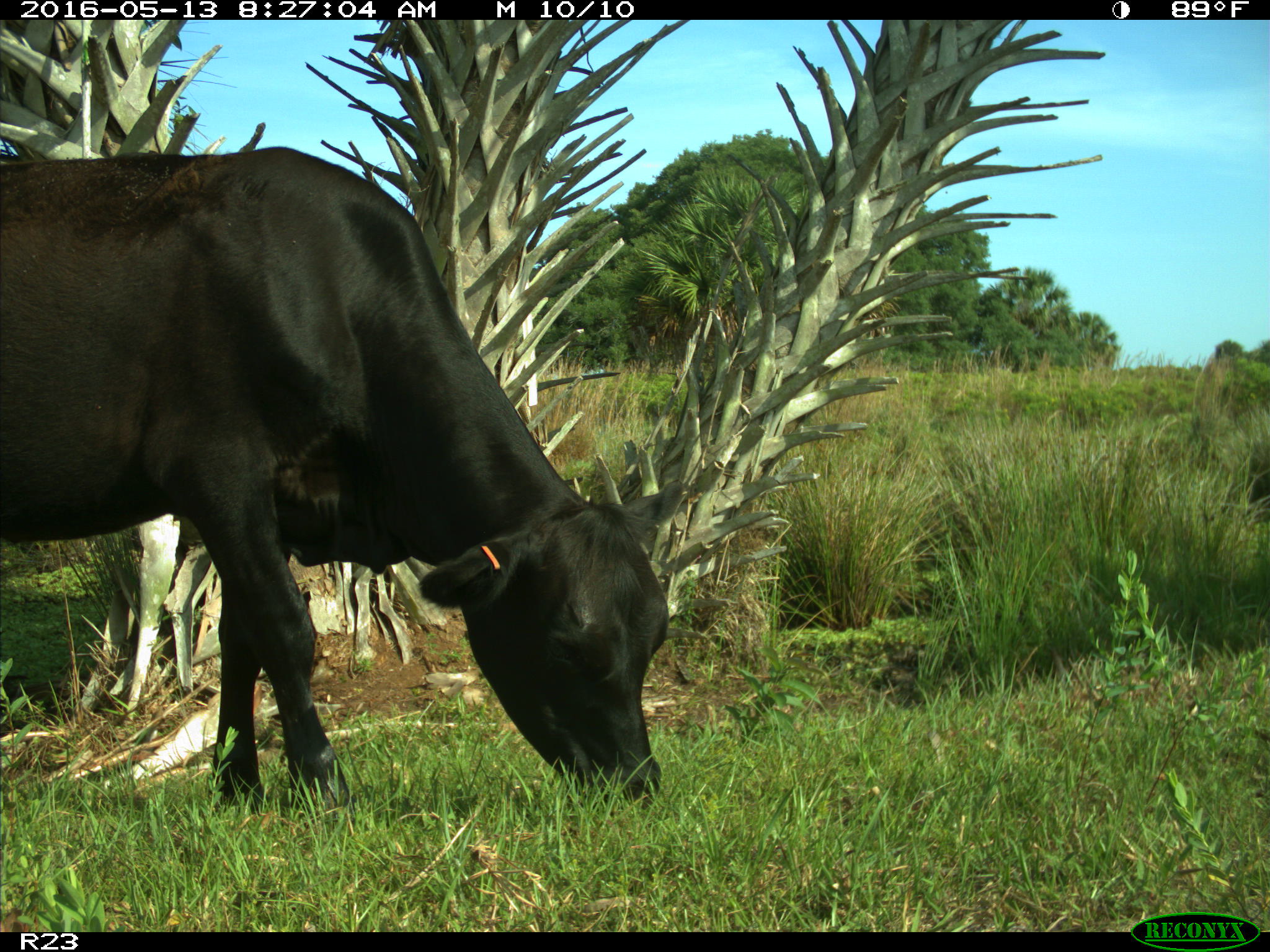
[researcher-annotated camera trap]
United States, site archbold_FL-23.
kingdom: Animalia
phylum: Chordata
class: Mammalia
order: Artiodactyla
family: Bovidae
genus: Bos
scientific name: Bos taurus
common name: domestic cow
Bos taurus (domestic cow).